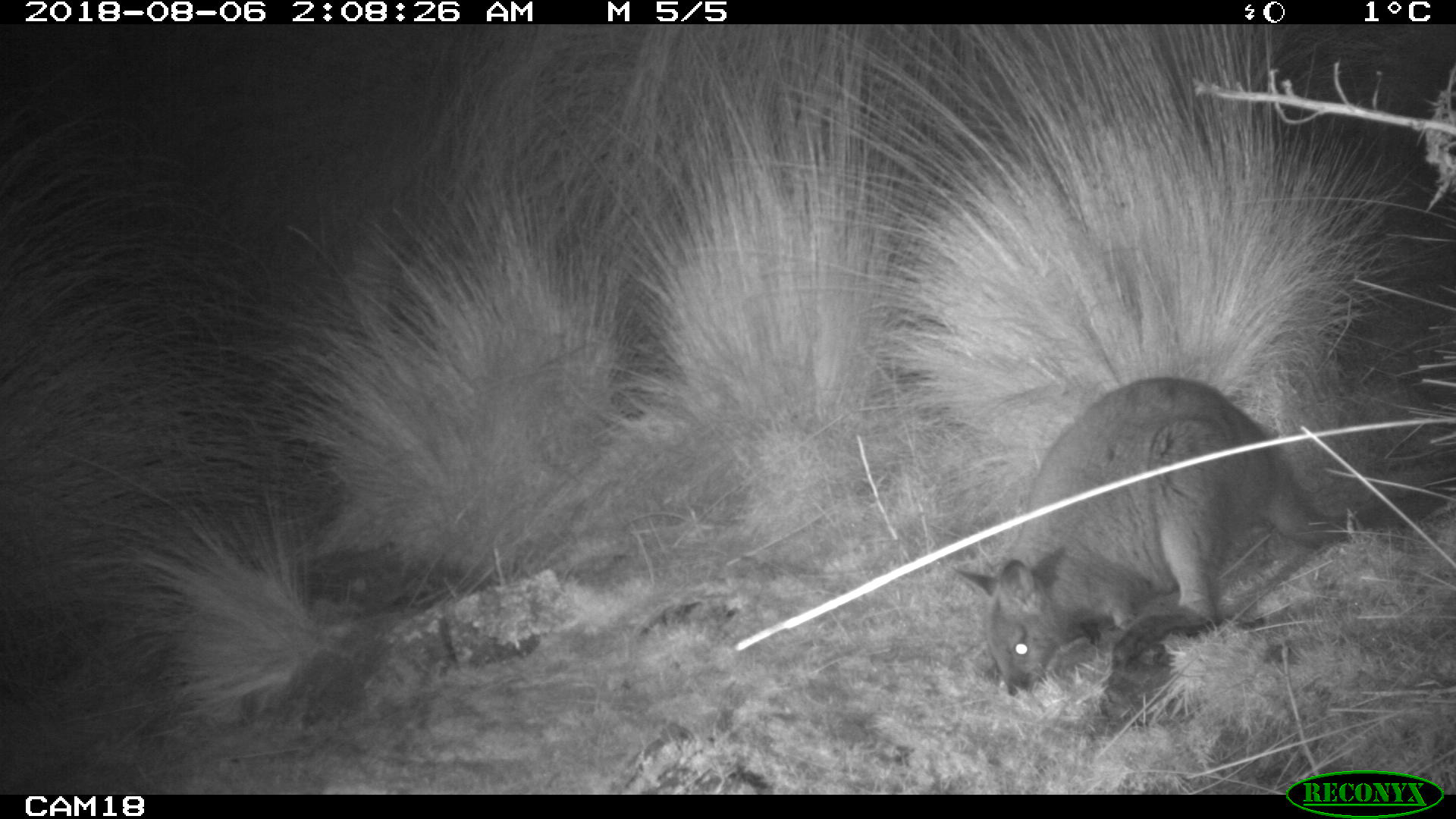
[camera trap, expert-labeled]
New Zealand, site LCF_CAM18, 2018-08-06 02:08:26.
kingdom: Animalia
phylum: Chordata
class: Mammalia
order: Diprotodontia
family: Macropodidae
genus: Notamacropus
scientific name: Notamacropus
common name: wallaby